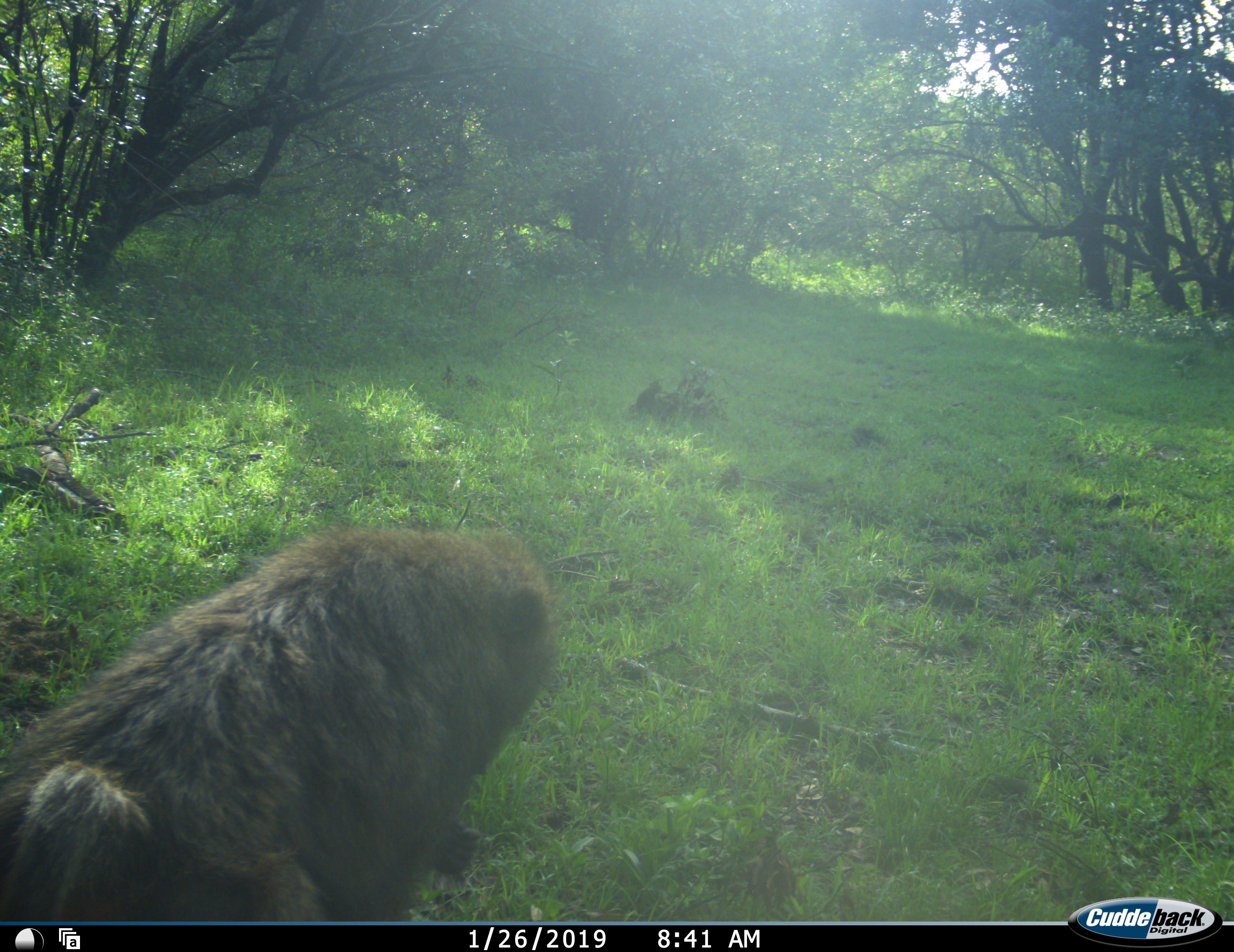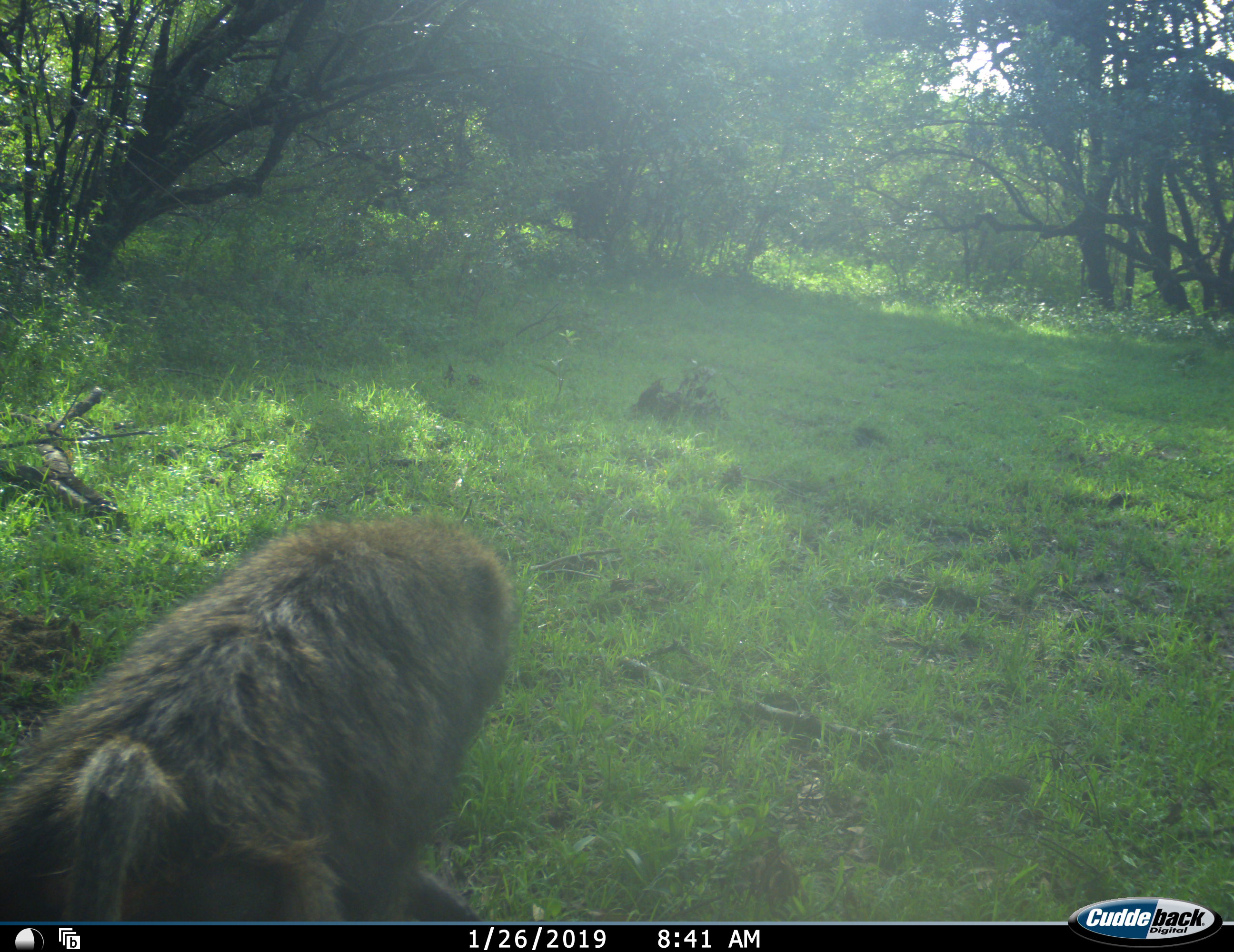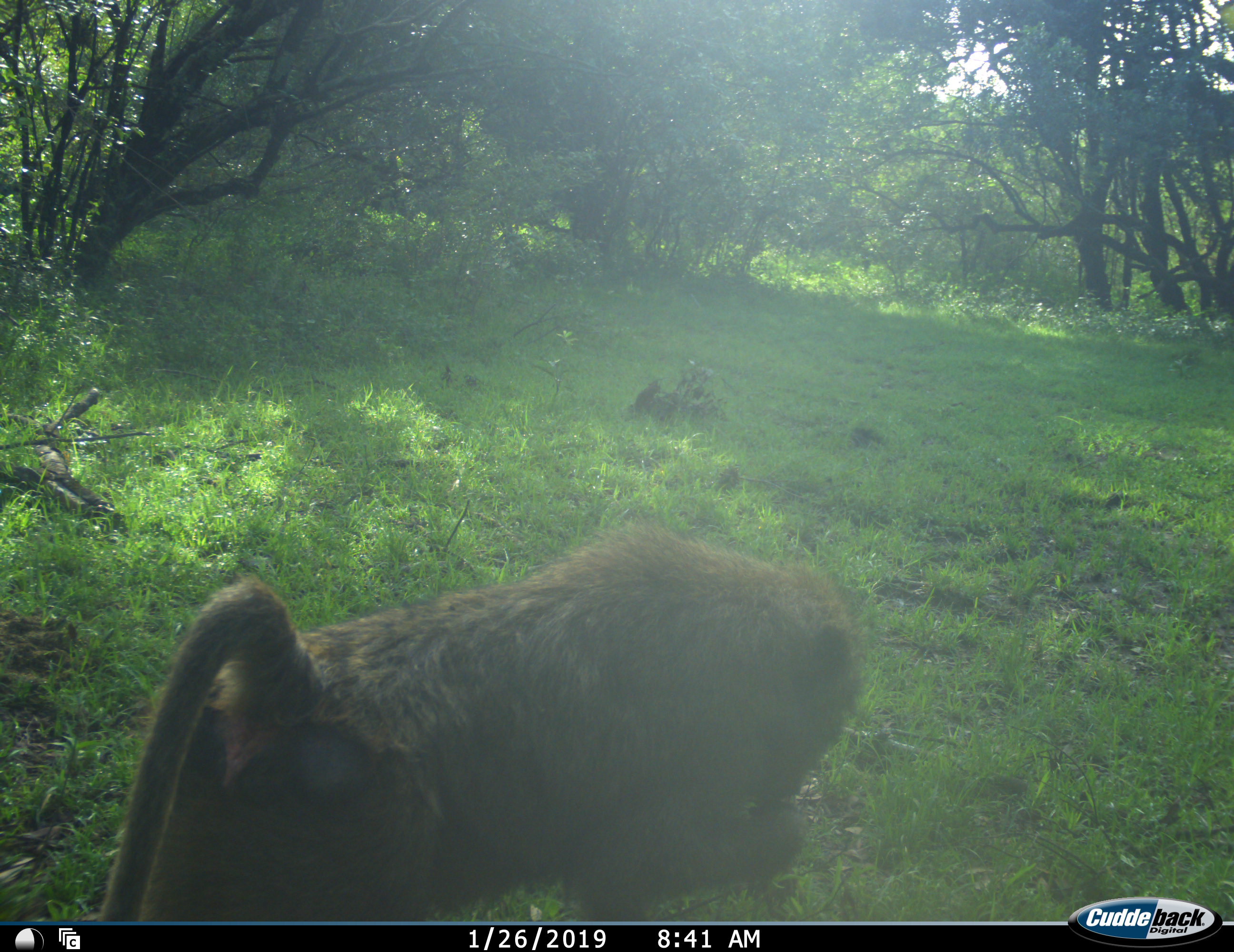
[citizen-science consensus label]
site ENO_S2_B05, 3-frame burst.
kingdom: Animalia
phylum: Chordata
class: Mammalia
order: Primates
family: Cercopithecidae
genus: Papio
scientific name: Papio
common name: baboon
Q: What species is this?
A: Baboon (Papio).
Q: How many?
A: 1.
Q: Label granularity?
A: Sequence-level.